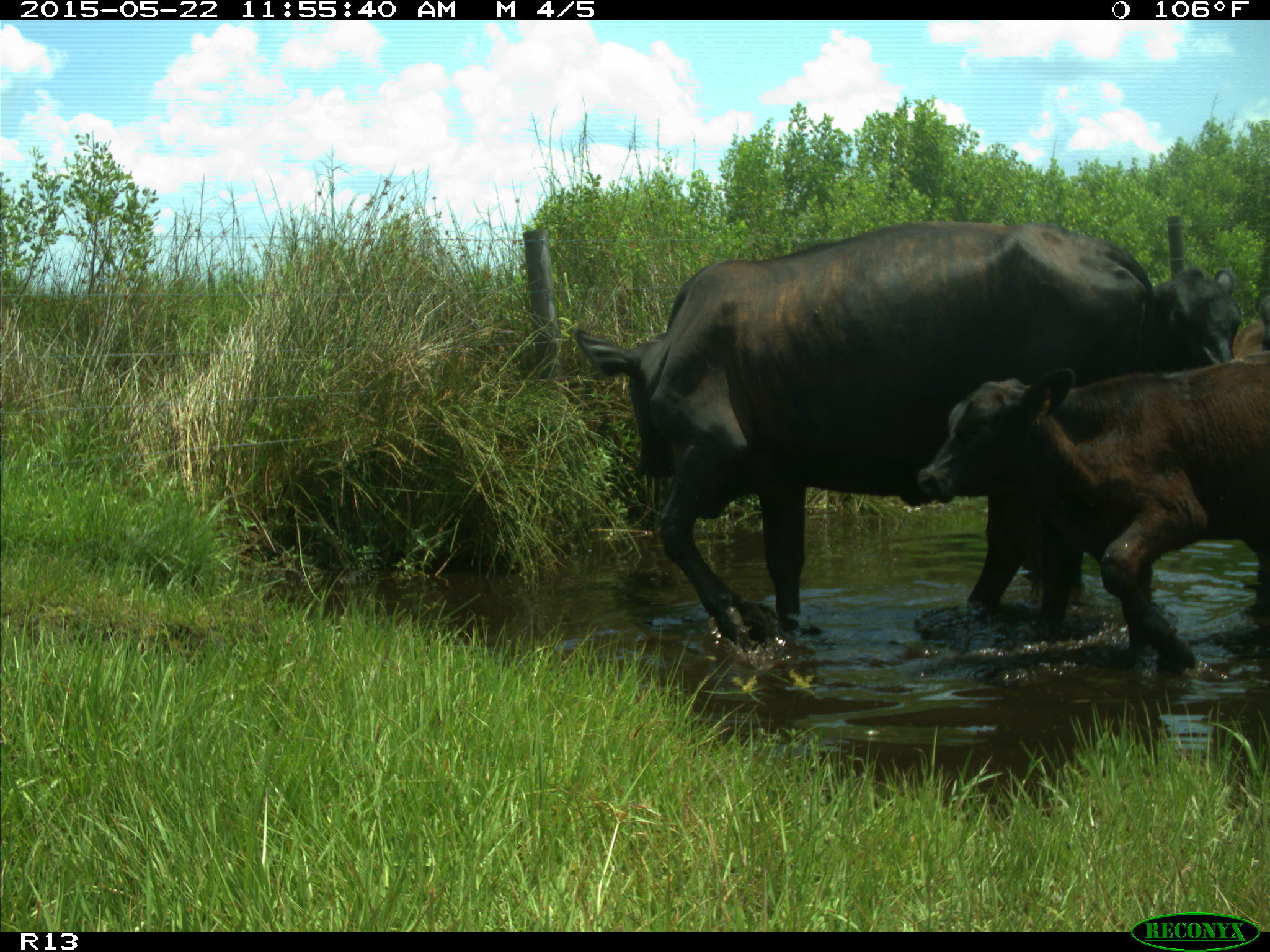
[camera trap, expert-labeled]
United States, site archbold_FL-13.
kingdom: Animalia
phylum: Chordata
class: Mammalia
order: Artiodactyla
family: Bovidae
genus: Bos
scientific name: Bos taurus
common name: domestic cow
Bos taurus (domestic cow).